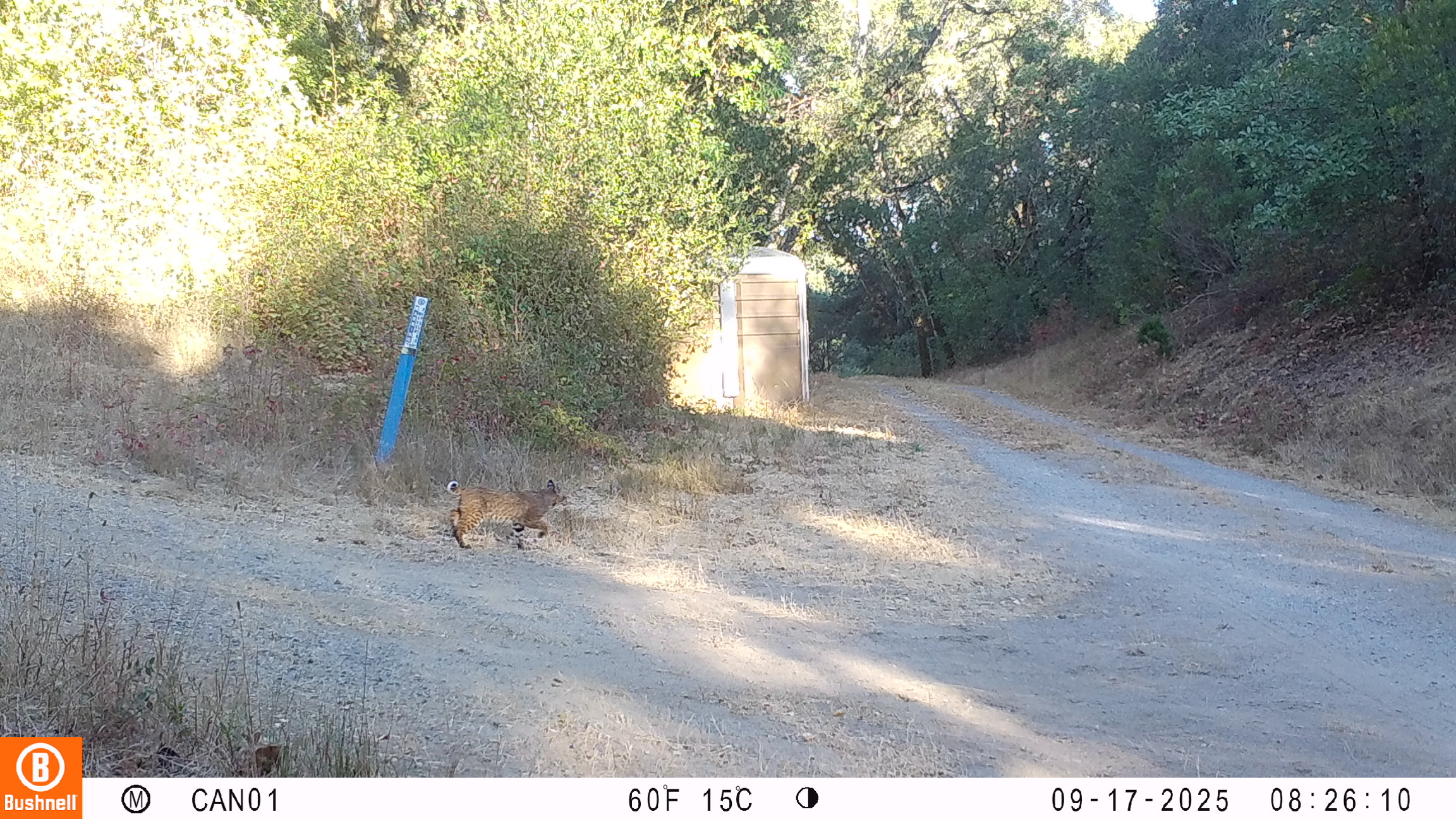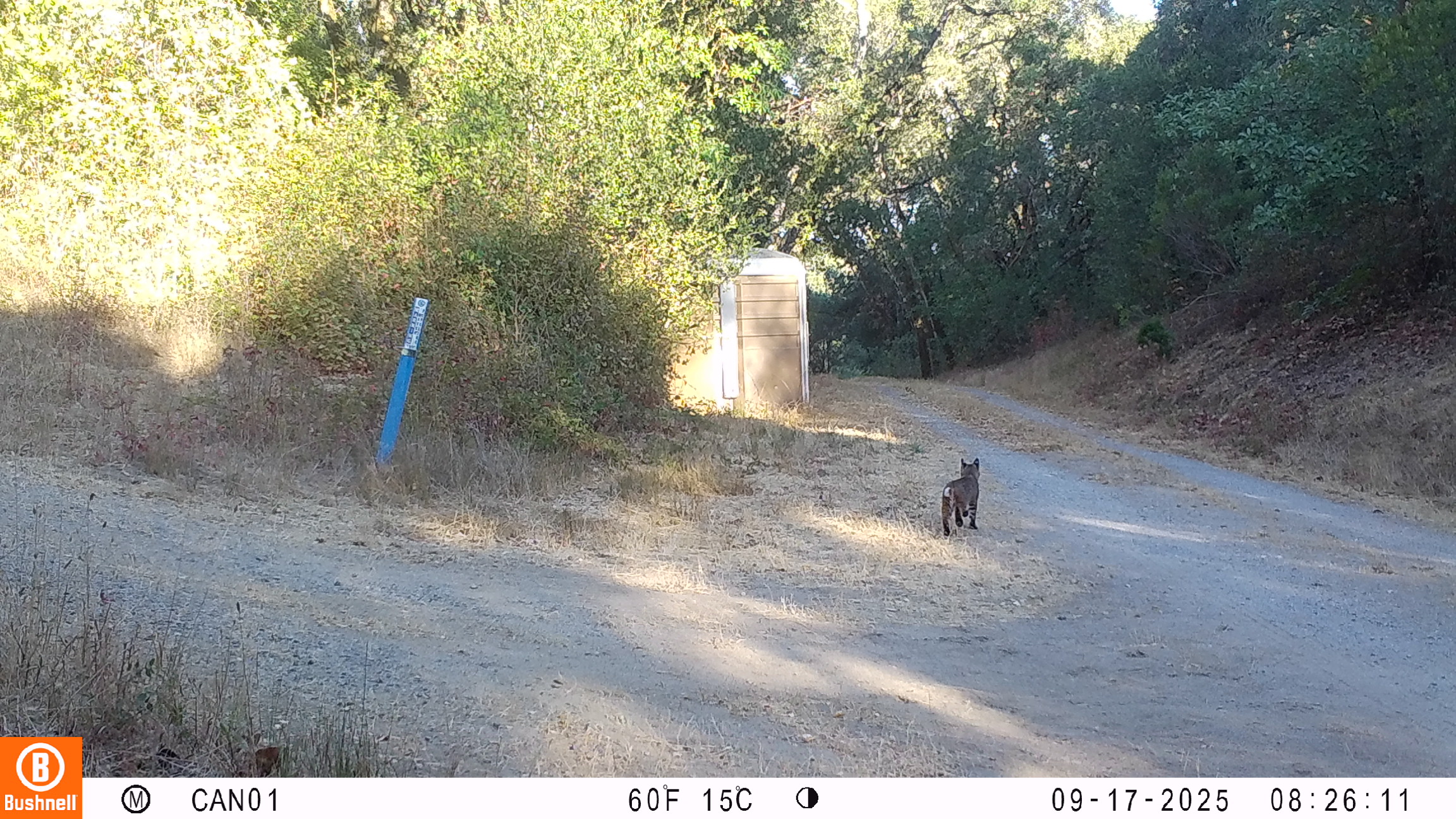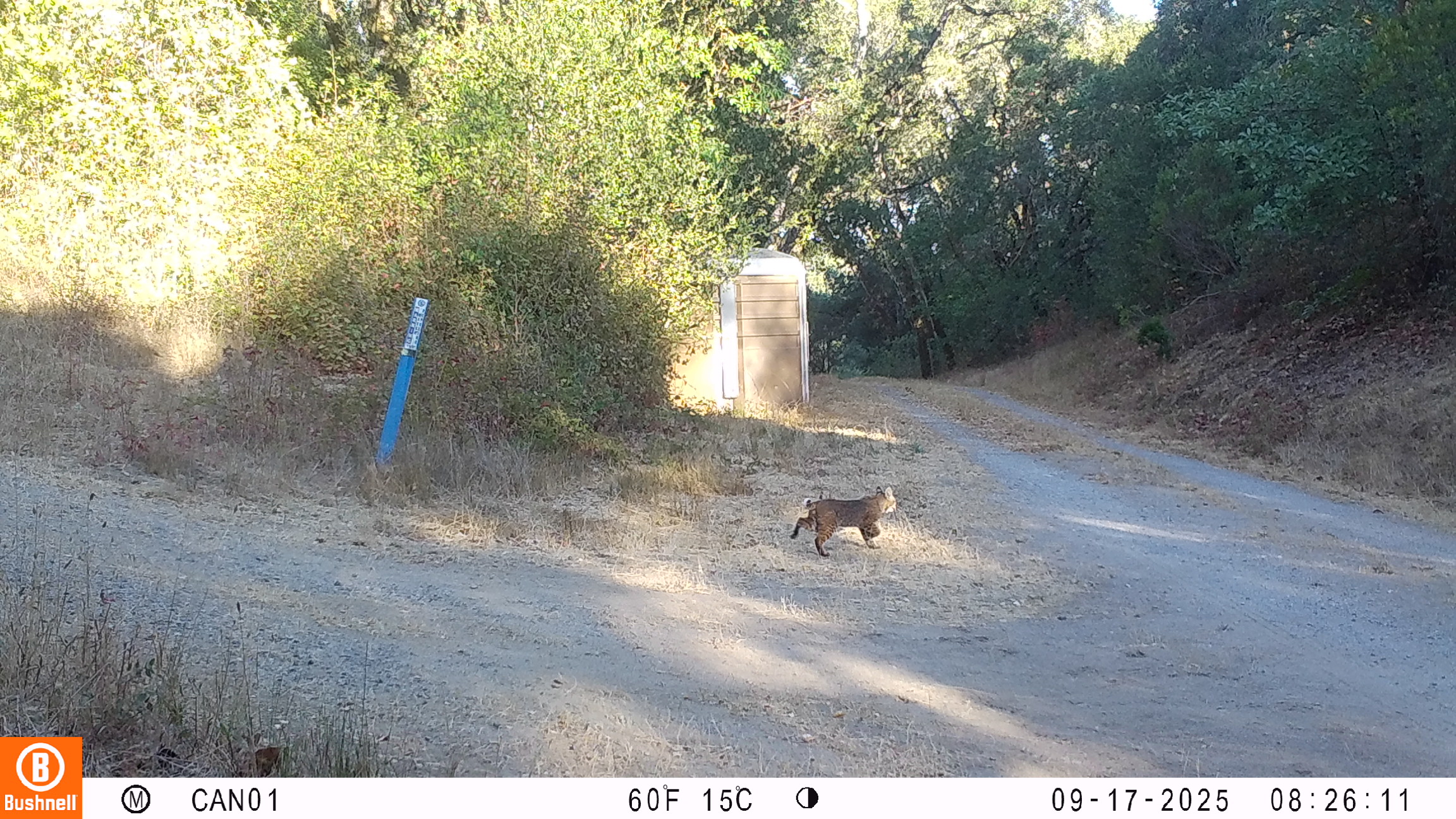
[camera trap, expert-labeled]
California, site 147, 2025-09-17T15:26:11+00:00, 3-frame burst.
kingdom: Animalia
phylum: Chordata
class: Mammalia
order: Carnivora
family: Felidae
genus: Lynx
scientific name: Lynx rufus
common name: bobcat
Bobcat (Lynx rufus).